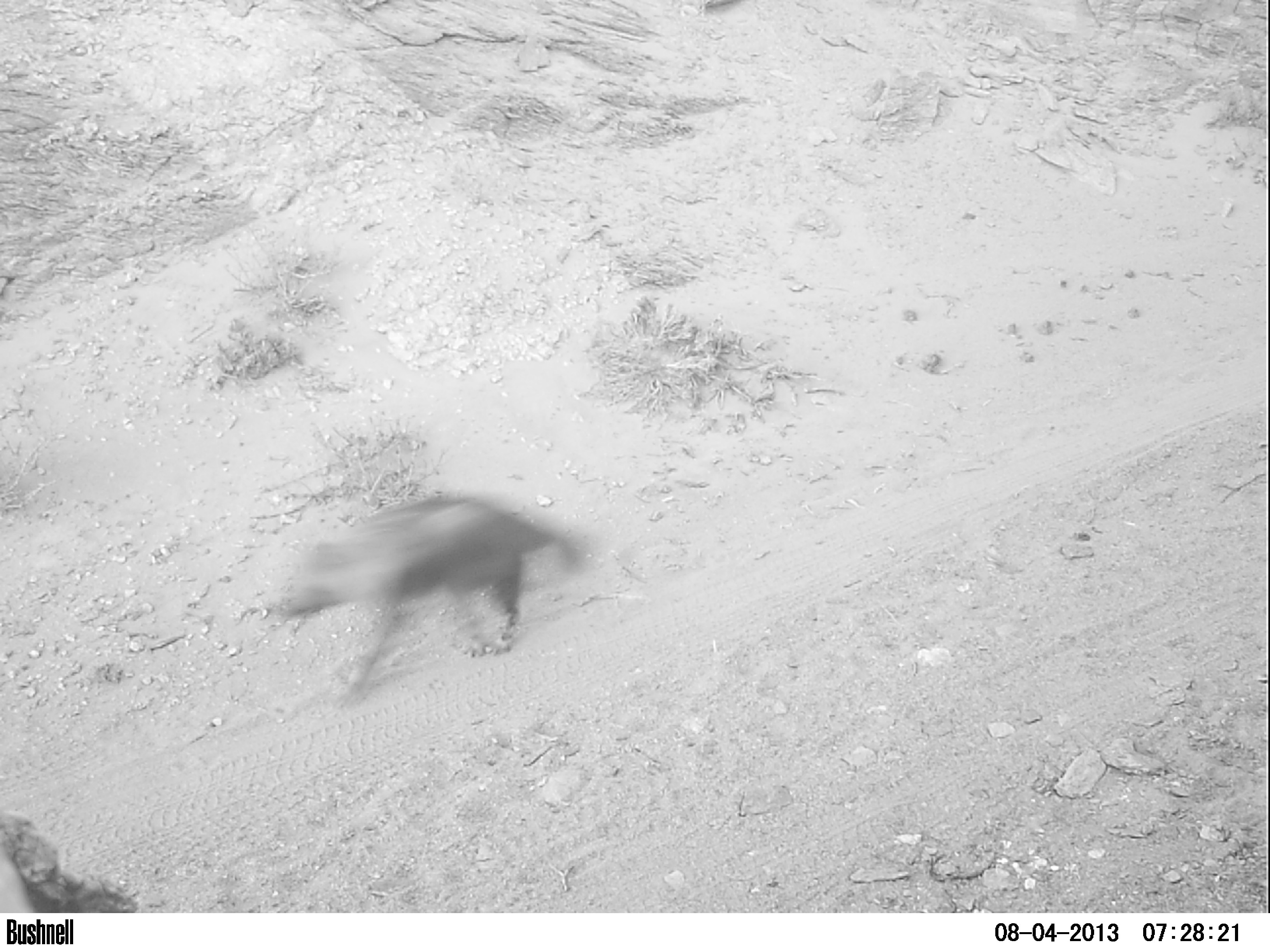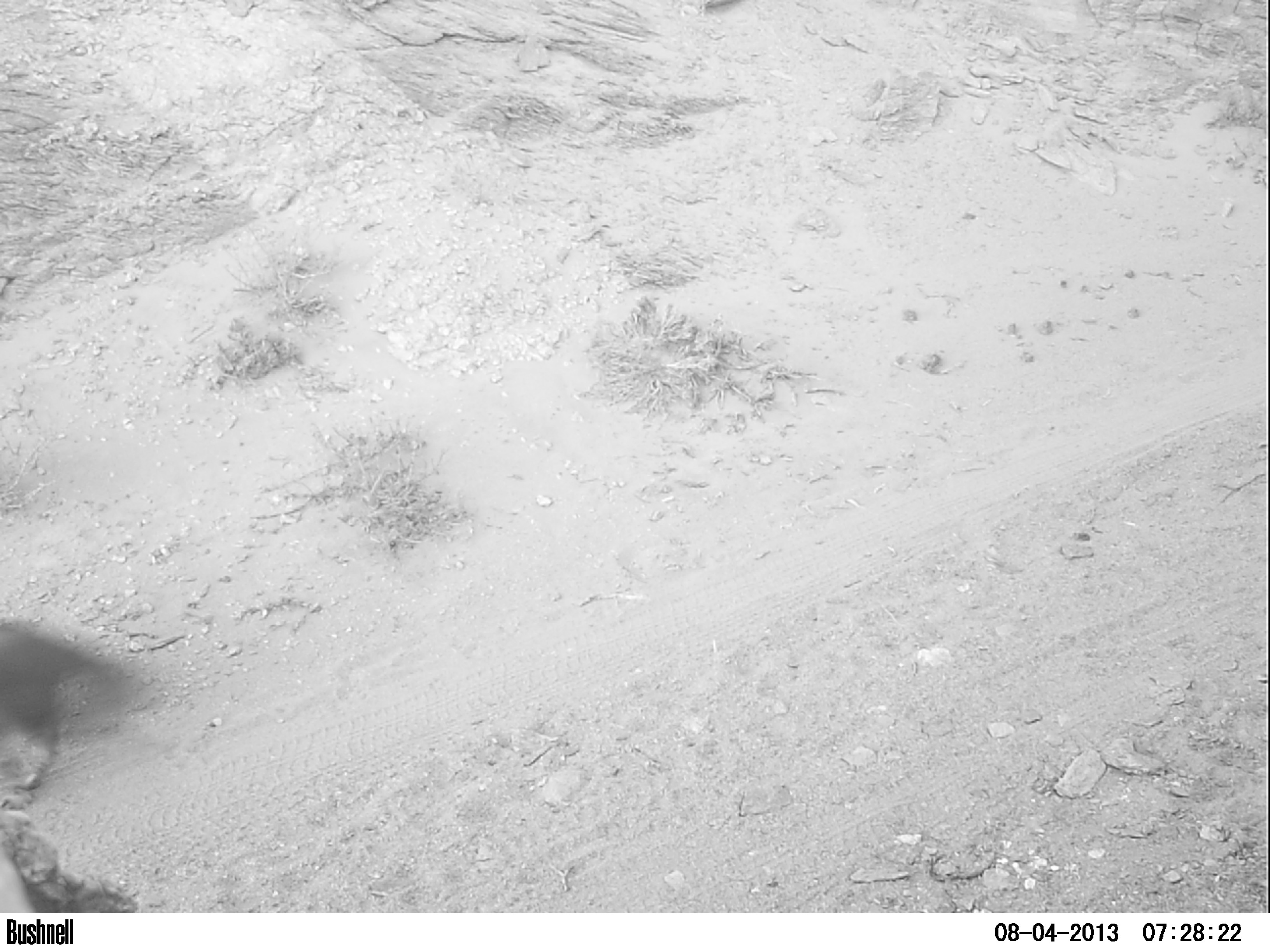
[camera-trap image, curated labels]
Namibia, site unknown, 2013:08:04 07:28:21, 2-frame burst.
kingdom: Animalia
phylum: Chordata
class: Mammalia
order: Carnivora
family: Hyaenidae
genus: Parahyaena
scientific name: Parahyaena brunnea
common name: brown hyena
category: hyaena brunnea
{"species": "hyaena brunnea (brown hyena) (Parahyaena brunnea)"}